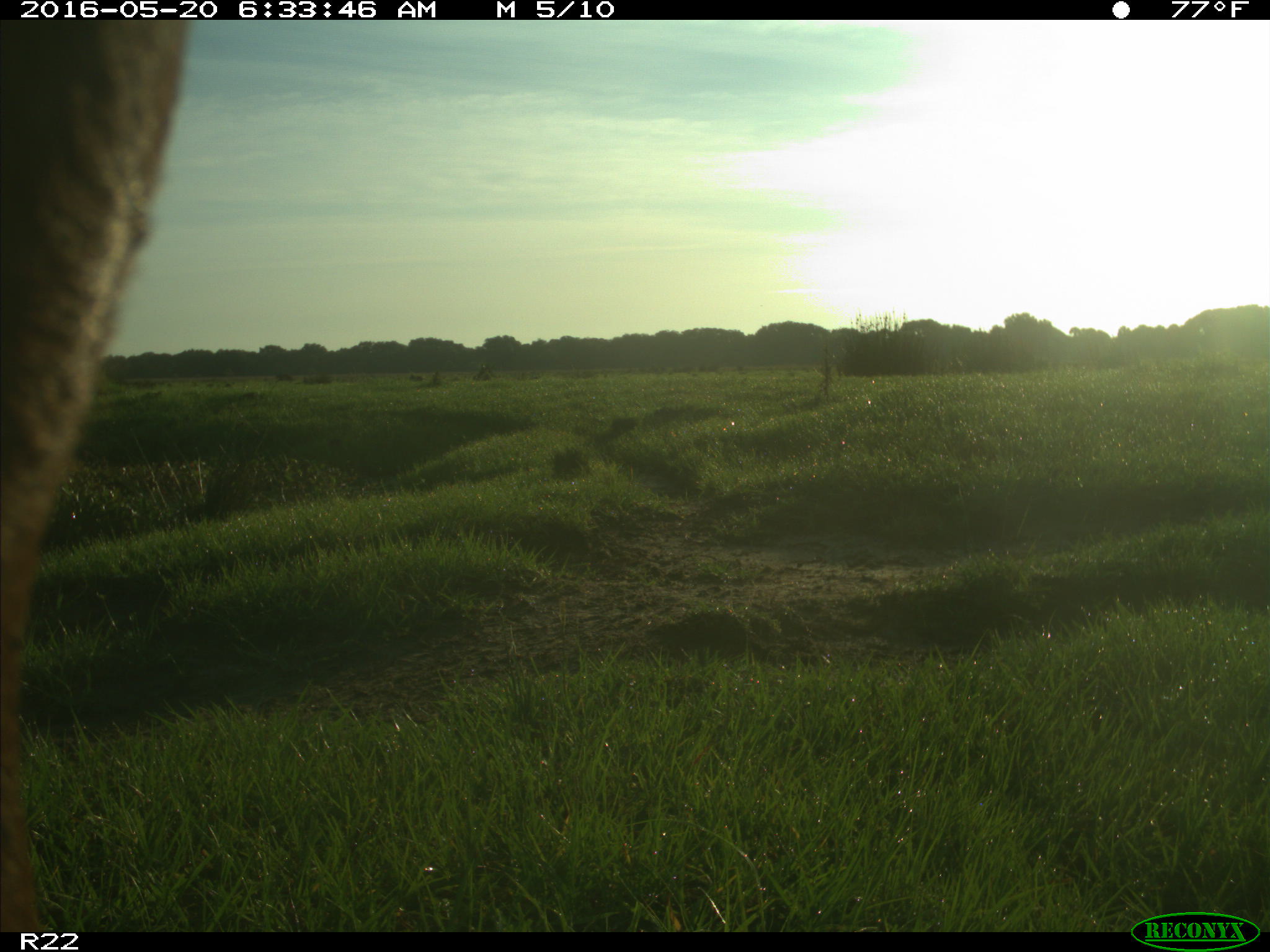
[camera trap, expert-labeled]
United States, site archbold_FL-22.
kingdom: Animalia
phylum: Chordata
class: Mammalia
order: Artiodactyla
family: Bovidae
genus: Bos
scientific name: Bos taurus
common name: domestic cow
Bos taurus (domestic cow).